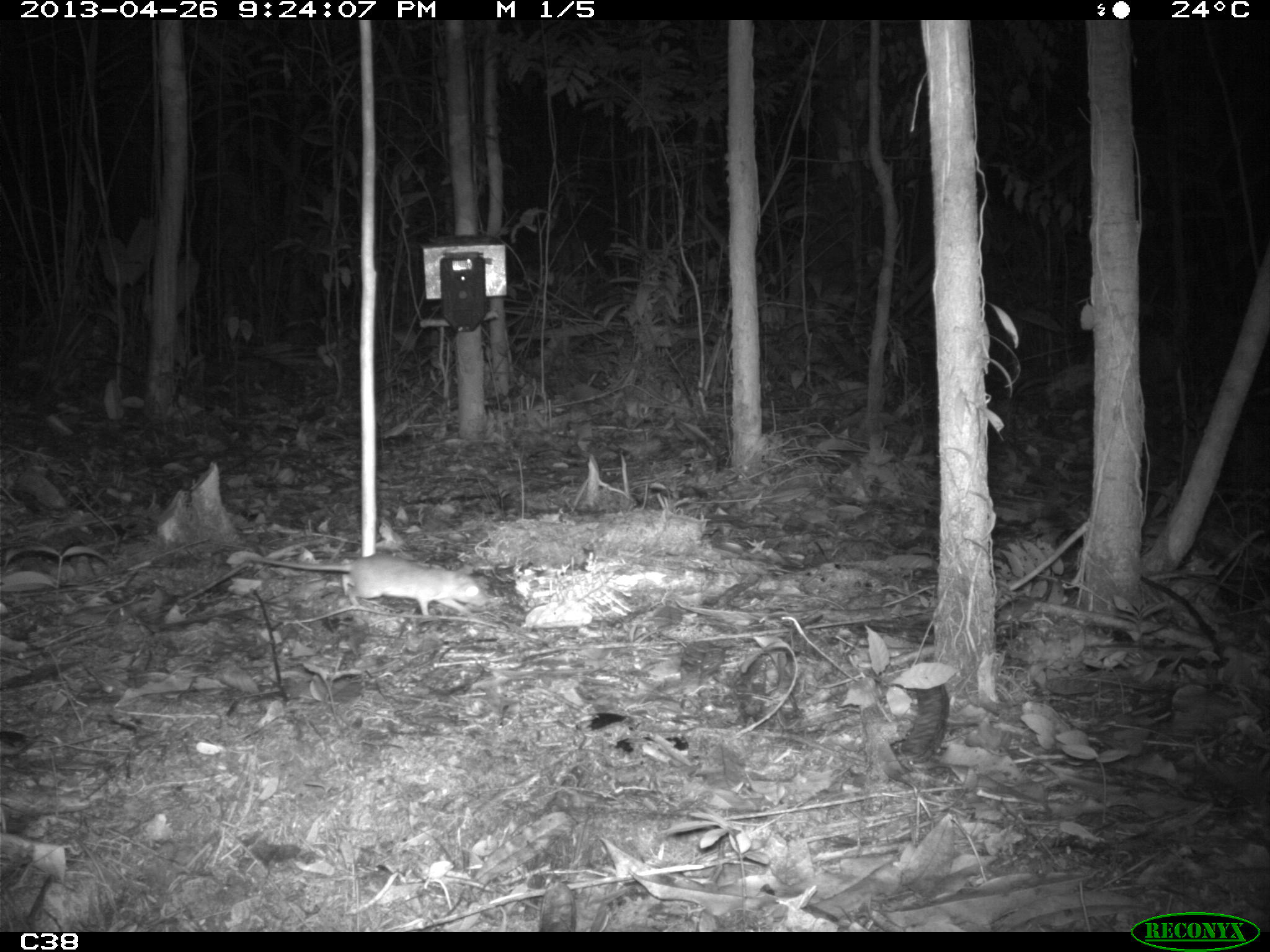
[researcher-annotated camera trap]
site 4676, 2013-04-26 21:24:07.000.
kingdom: Animalia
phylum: Chordata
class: Mammalia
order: Rodentia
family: Muridae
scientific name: Muridae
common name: mice, rats, and gerbils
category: unknown mouse or rat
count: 1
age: adult